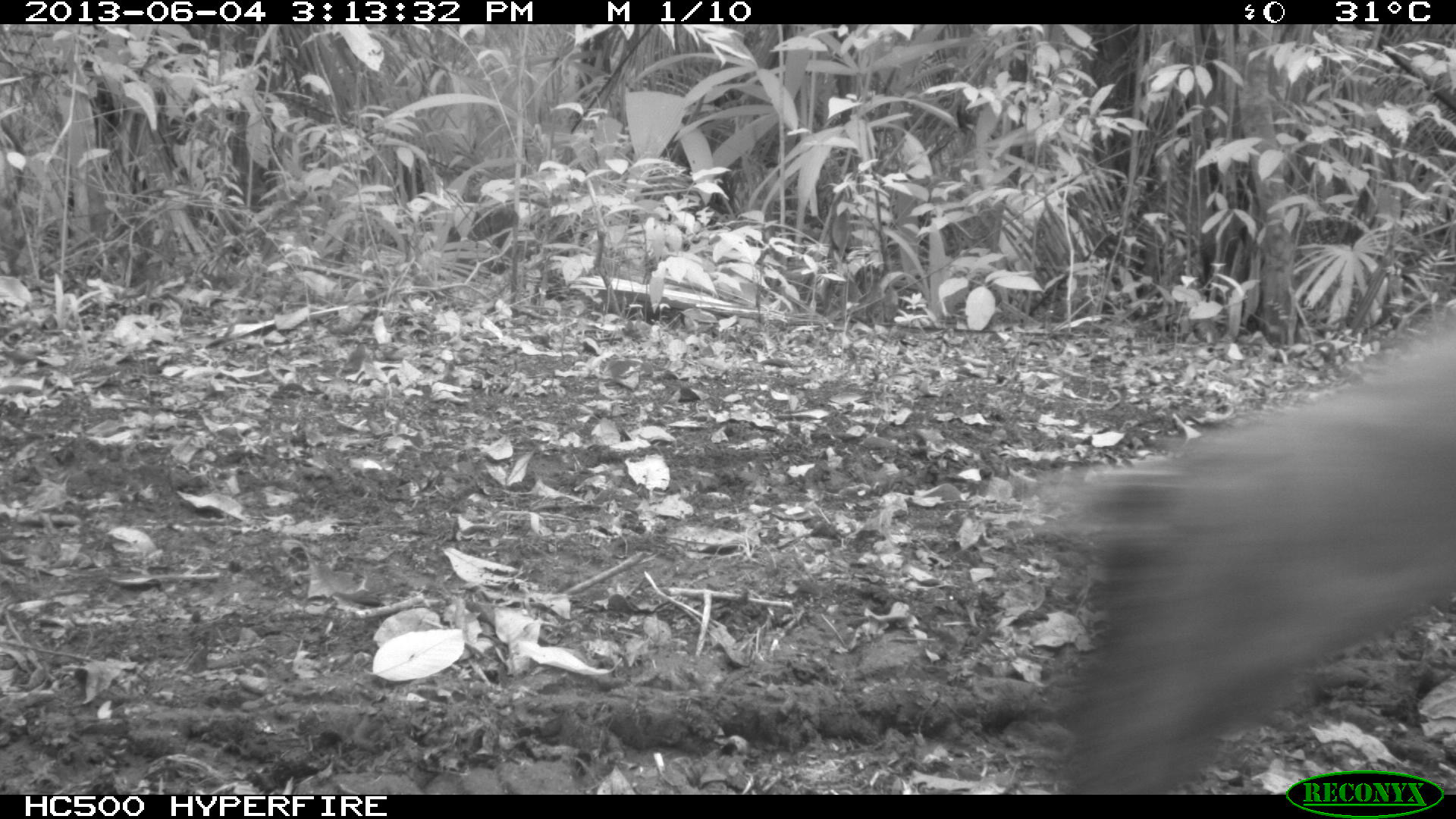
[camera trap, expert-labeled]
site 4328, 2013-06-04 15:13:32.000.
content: unidentified animal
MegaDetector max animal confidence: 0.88